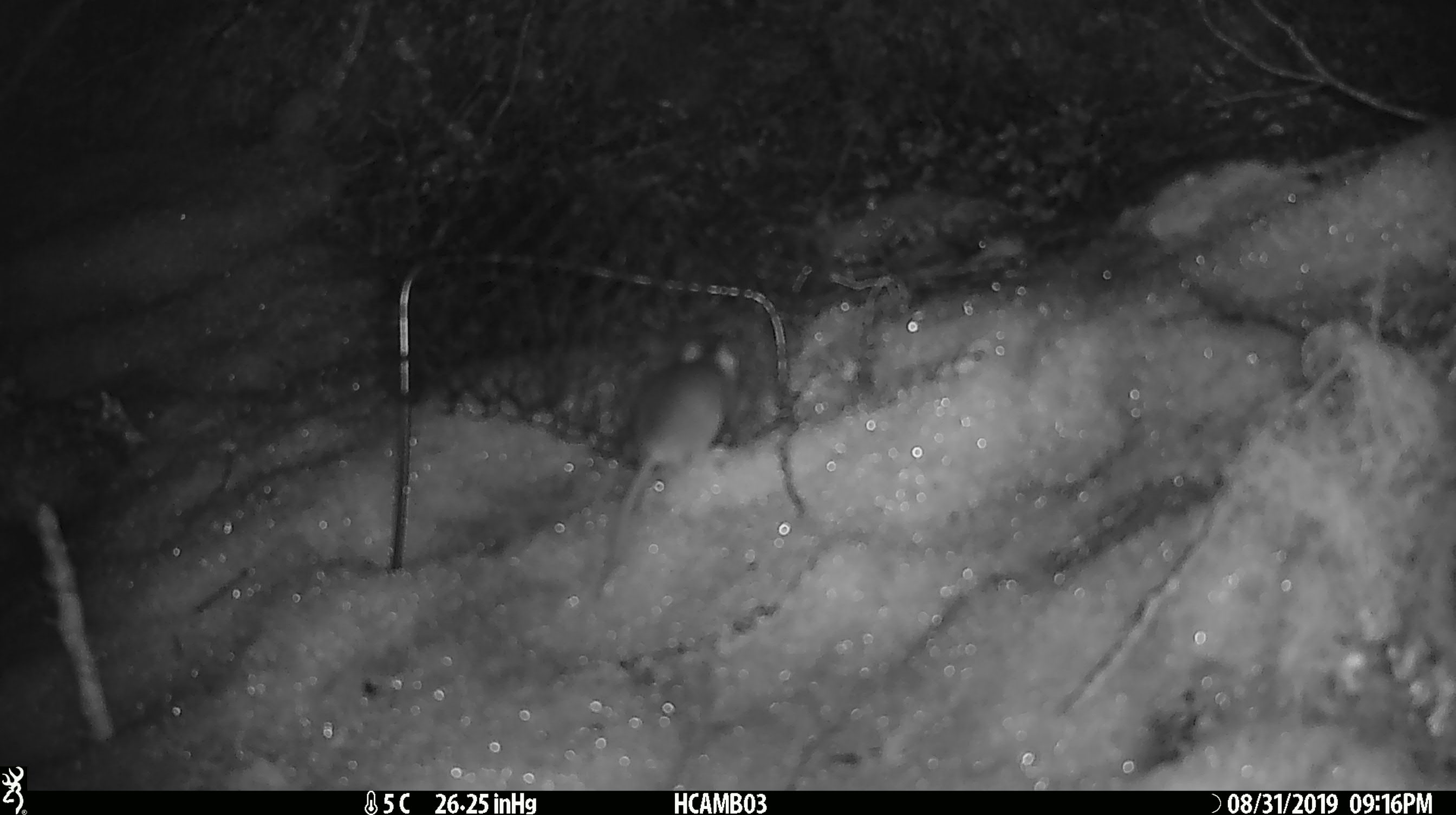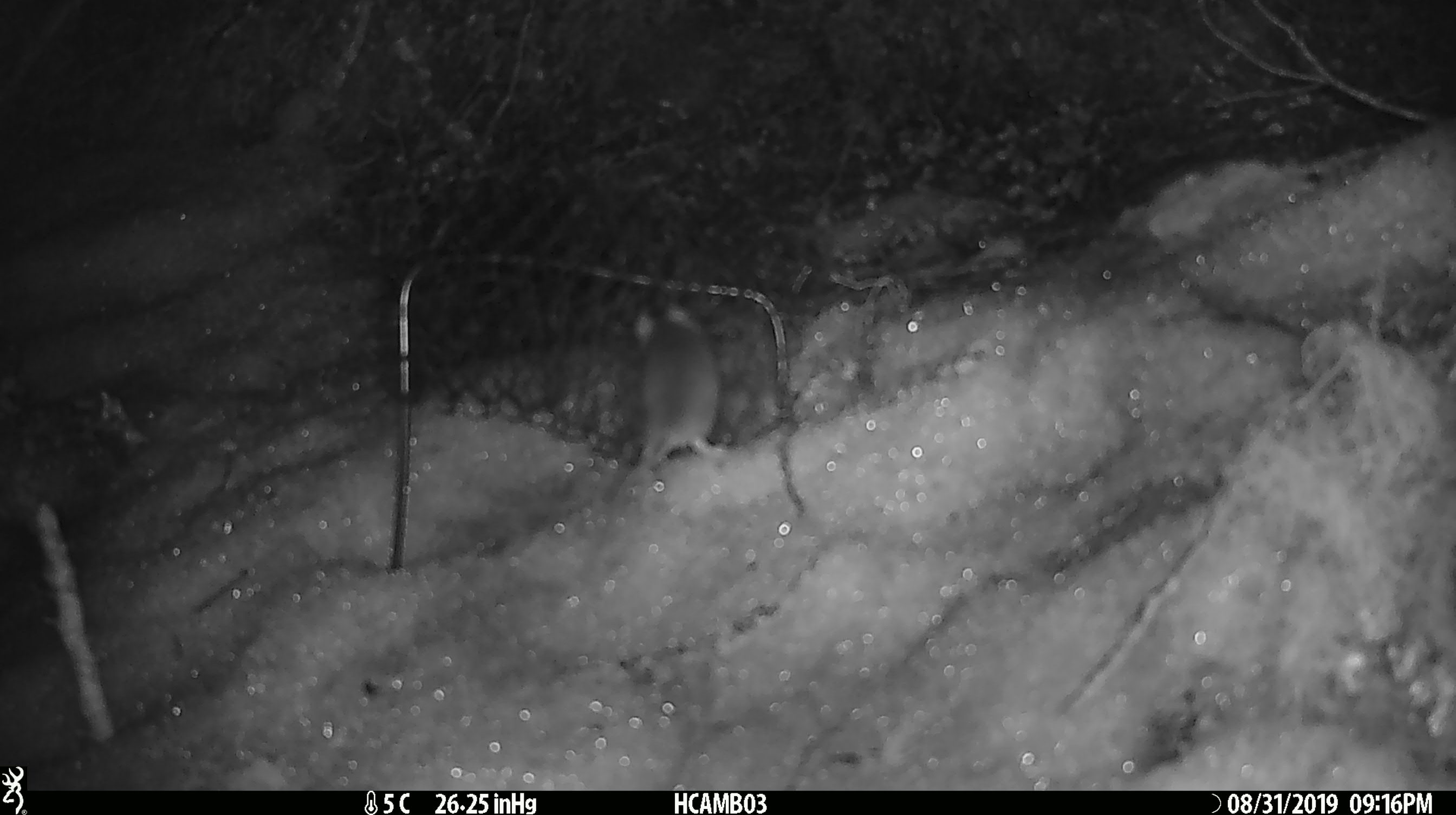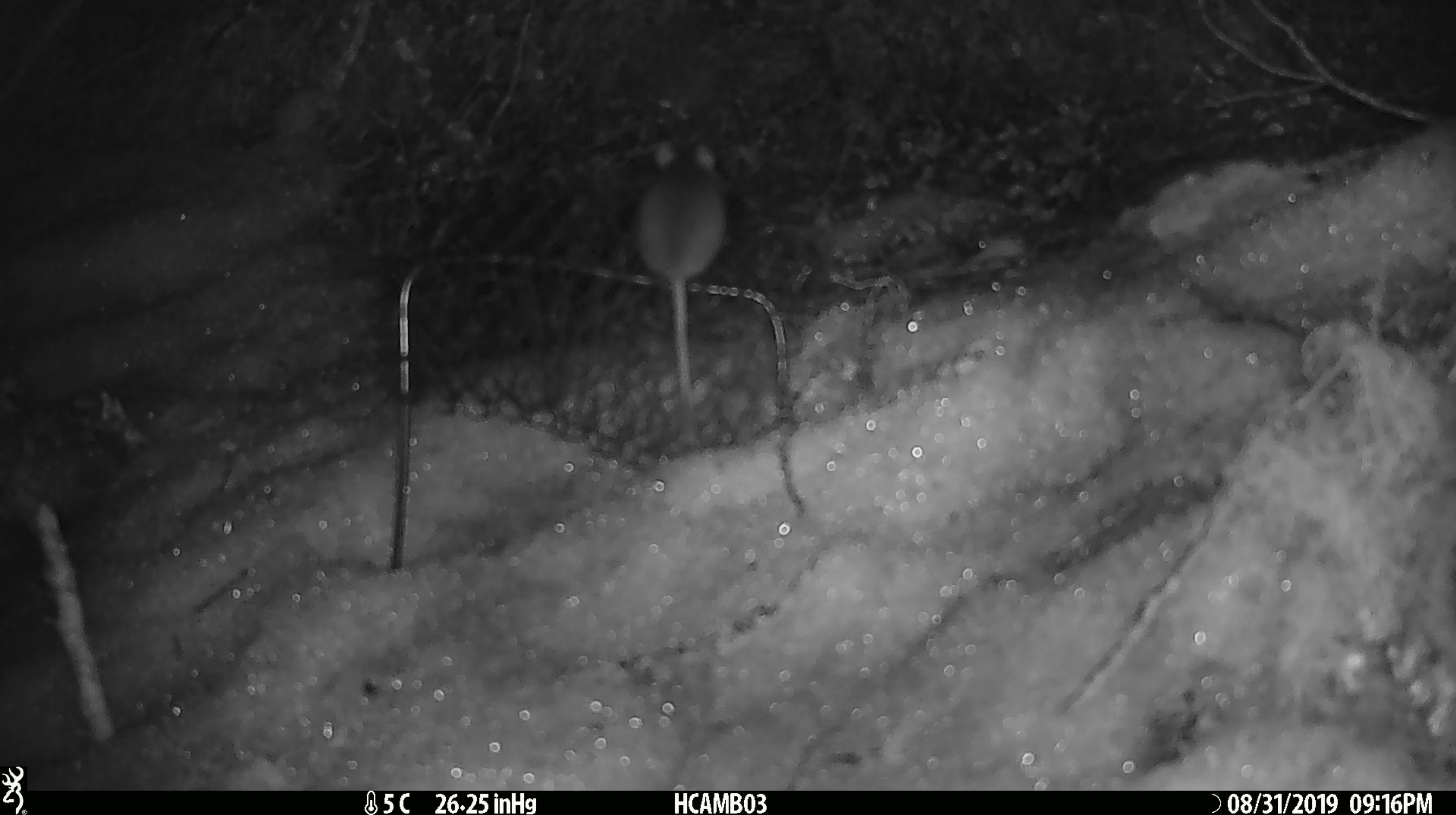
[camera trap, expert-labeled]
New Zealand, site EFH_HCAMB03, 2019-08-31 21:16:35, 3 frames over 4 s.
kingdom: Animalia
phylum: Chordata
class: Mammalia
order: Rodentia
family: Muridae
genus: Mus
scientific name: Mus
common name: mouse